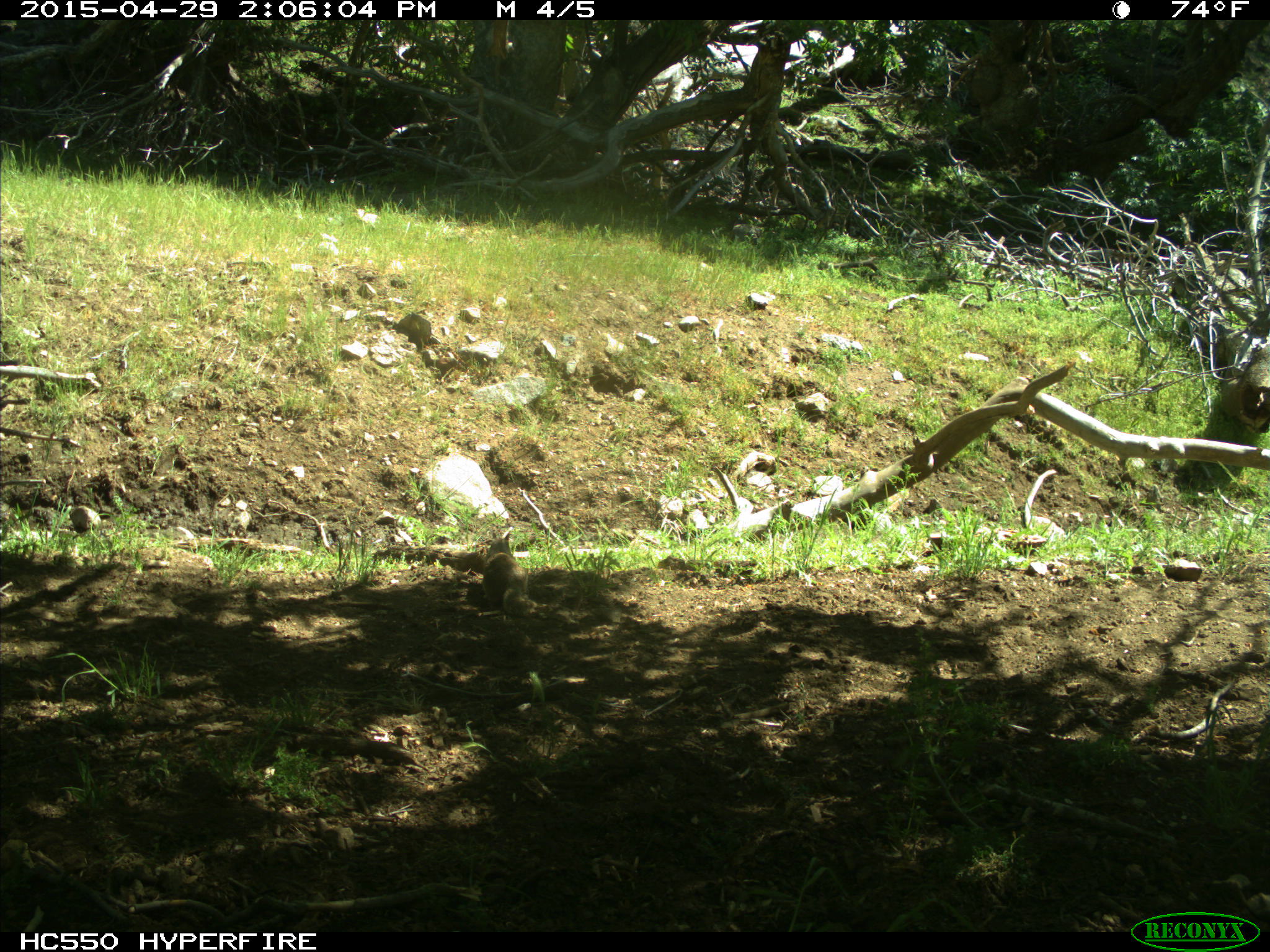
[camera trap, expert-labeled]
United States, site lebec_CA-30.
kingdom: Animalia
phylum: Chordata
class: Mammalia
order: Rodentia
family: Sciuridae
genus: Otospermophilus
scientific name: Otospermophilus beecheyi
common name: california ground squirrel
Otospermophilus beecheyi (california ground squirrel).